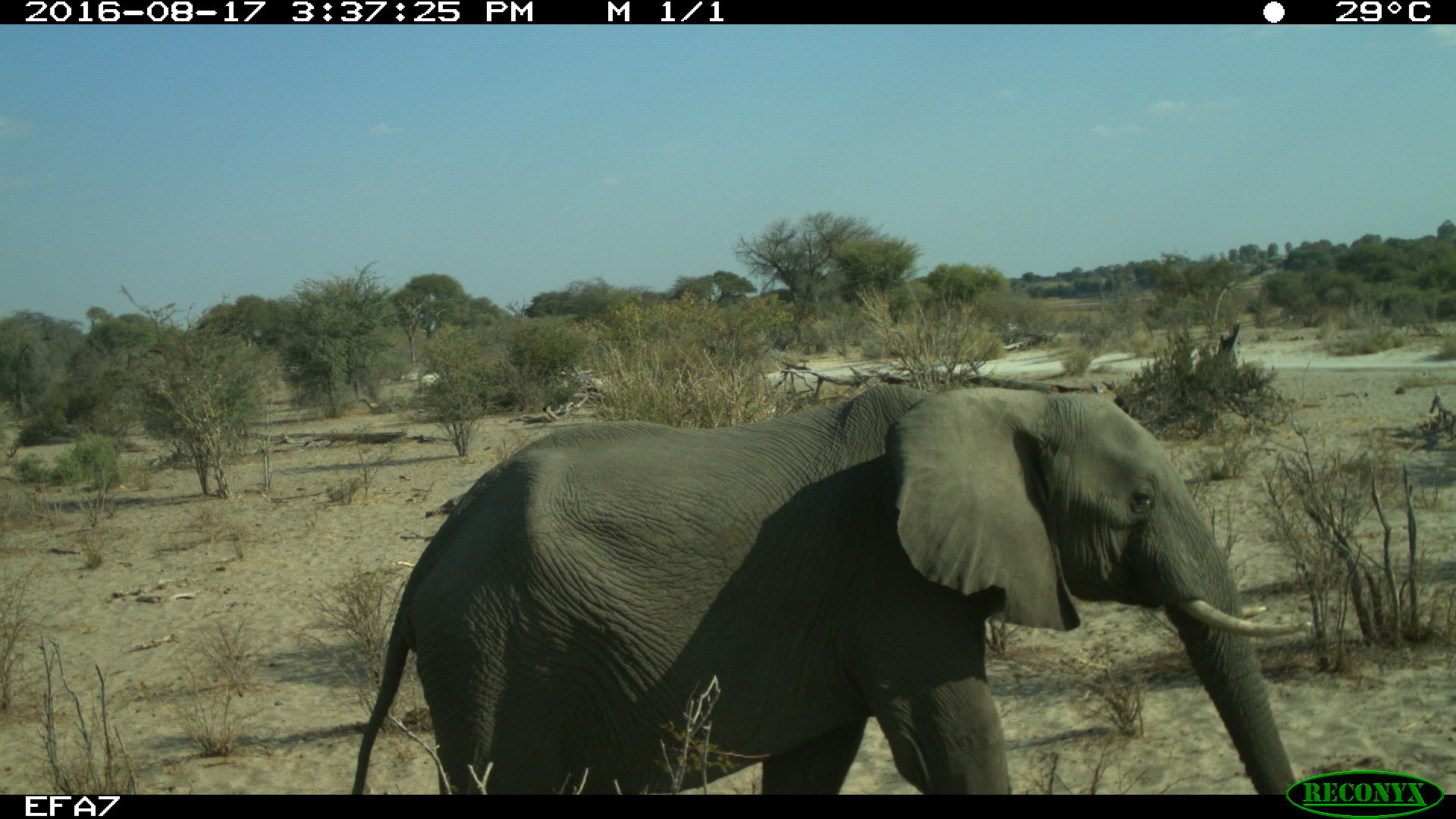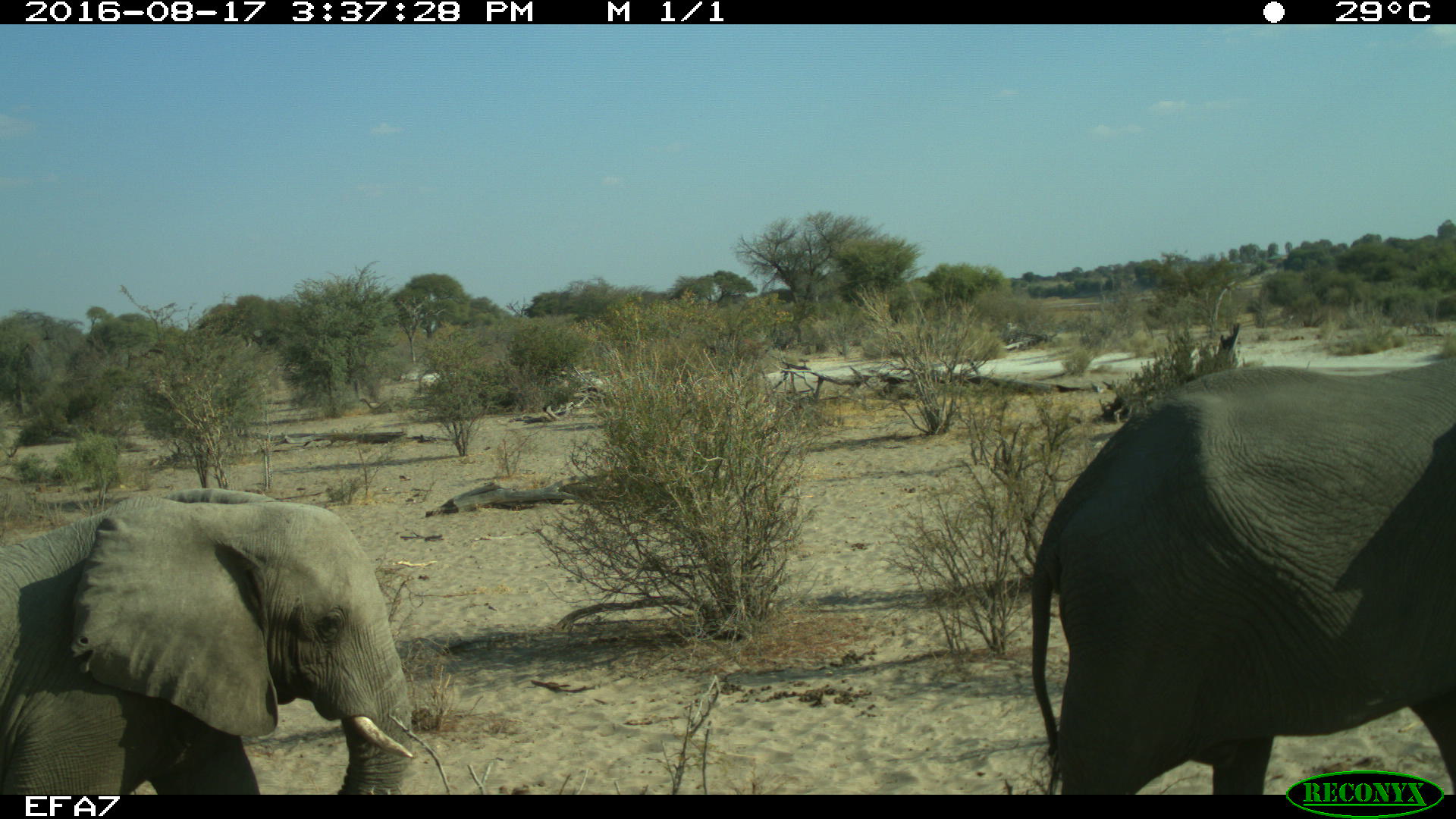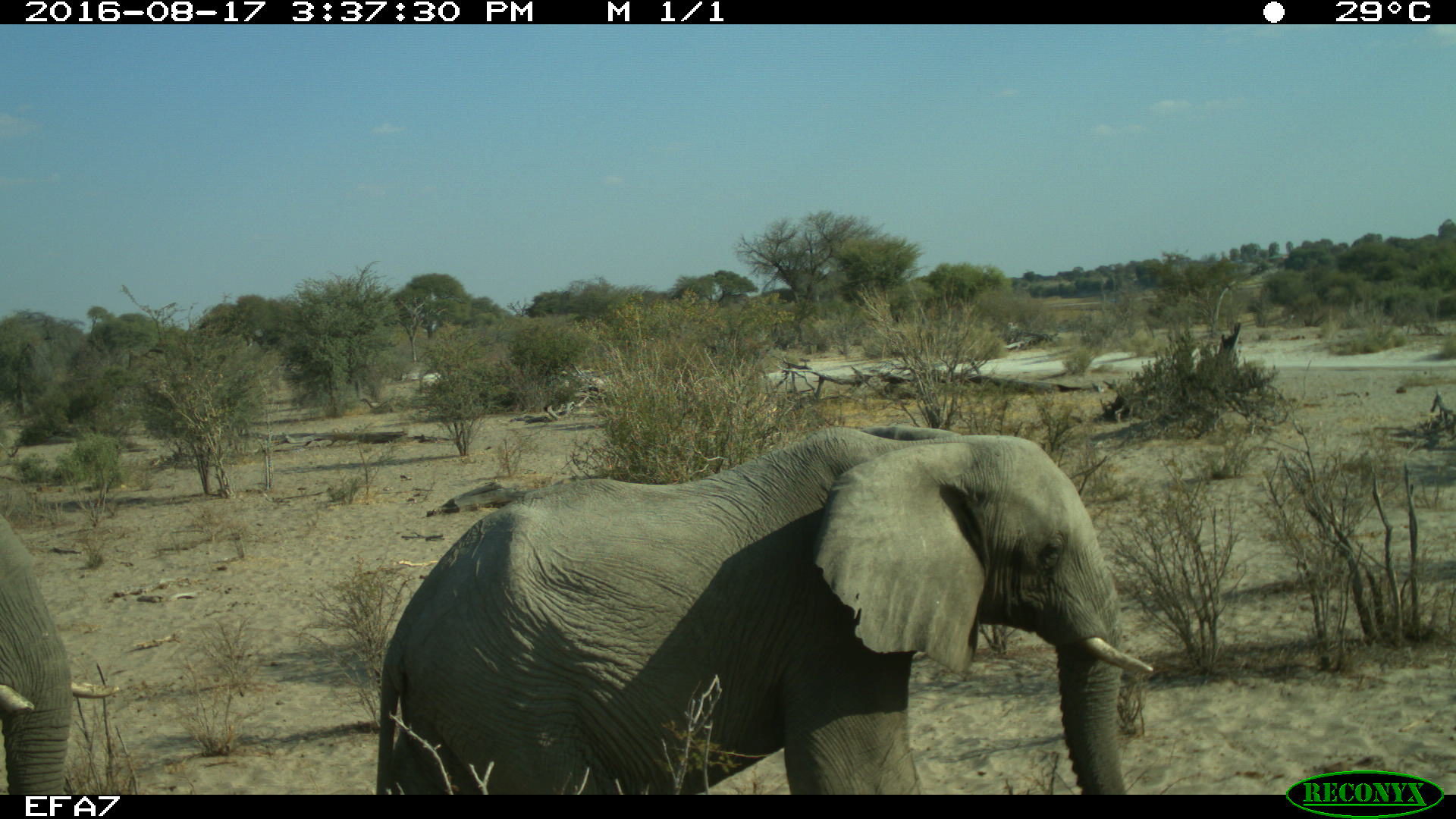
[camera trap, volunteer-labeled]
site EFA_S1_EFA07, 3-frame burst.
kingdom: Animalia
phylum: Chordata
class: Mammalia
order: Proboscidea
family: Elephantidae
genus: Loxodonta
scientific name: Loxodonta africana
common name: african bush elephant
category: elephant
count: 2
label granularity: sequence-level